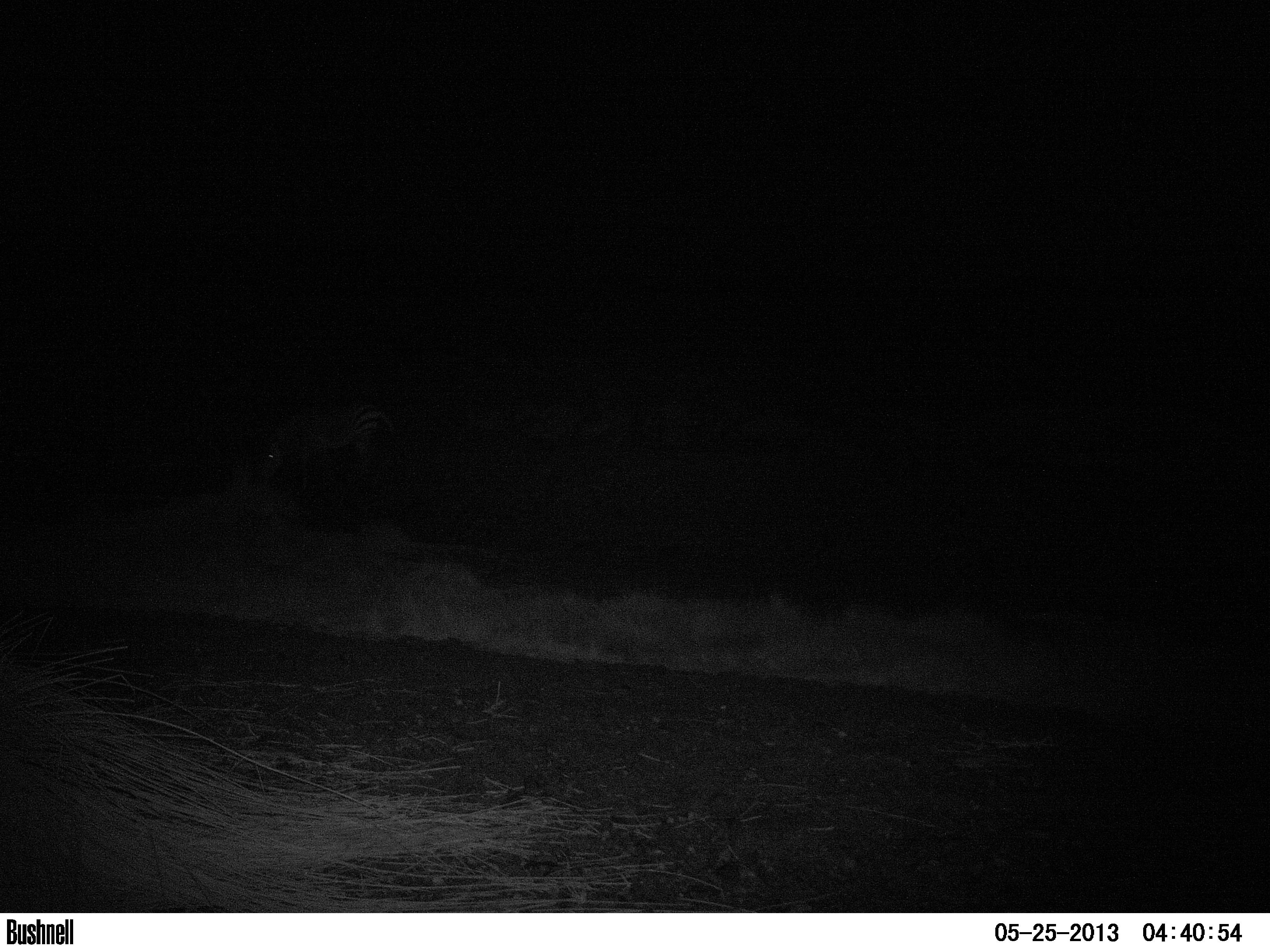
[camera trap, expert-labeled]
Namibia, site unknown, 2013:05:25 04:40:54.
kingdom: Animalia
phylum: Chordata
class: Mammalia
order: Perissodactyla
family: Equidae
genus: Equus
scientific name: Equus zebra hartmannae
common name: hartmann's mountain zebra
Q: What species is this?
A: Equus zebra hartmannae (hartmann's mountain zebra).